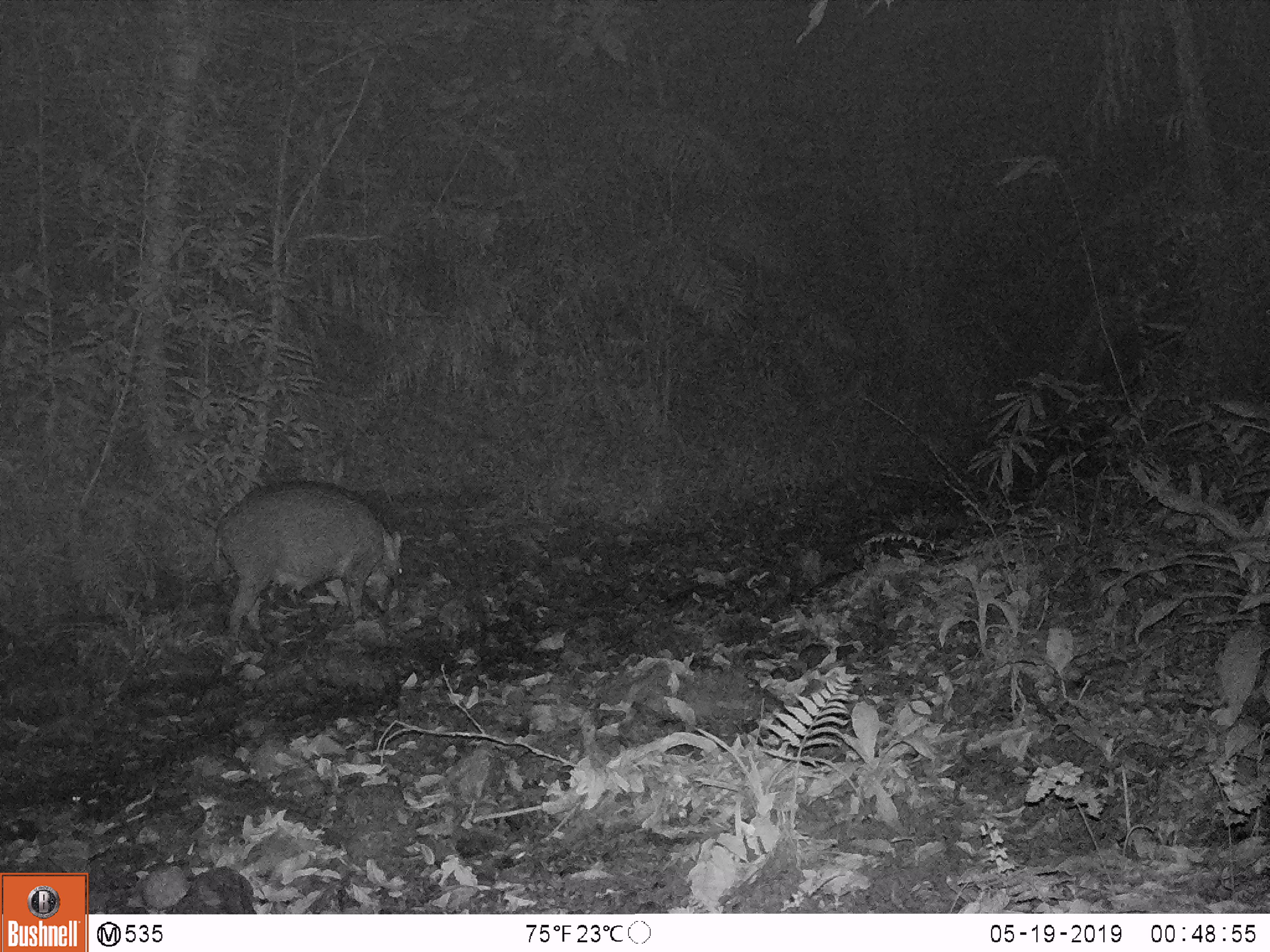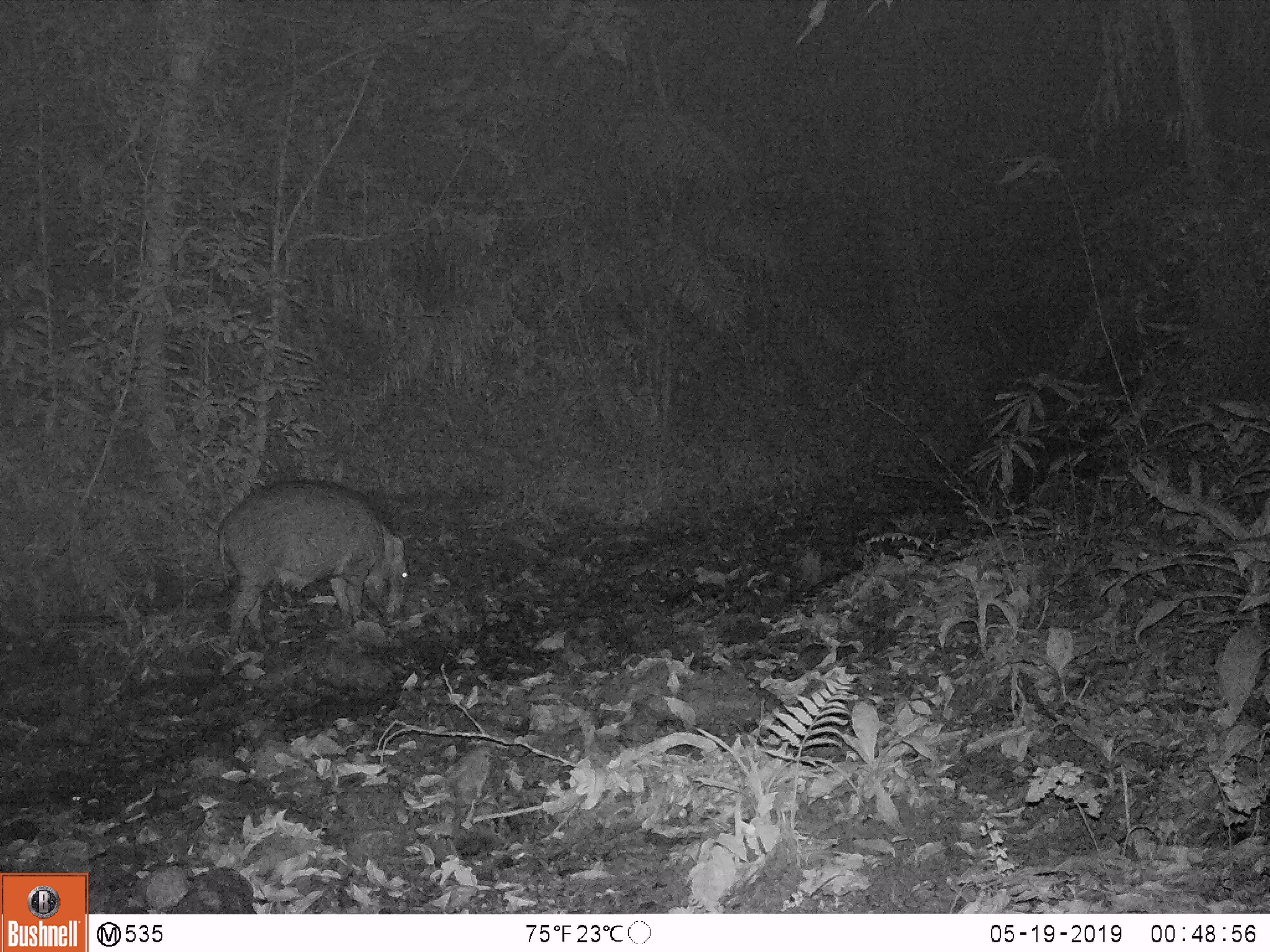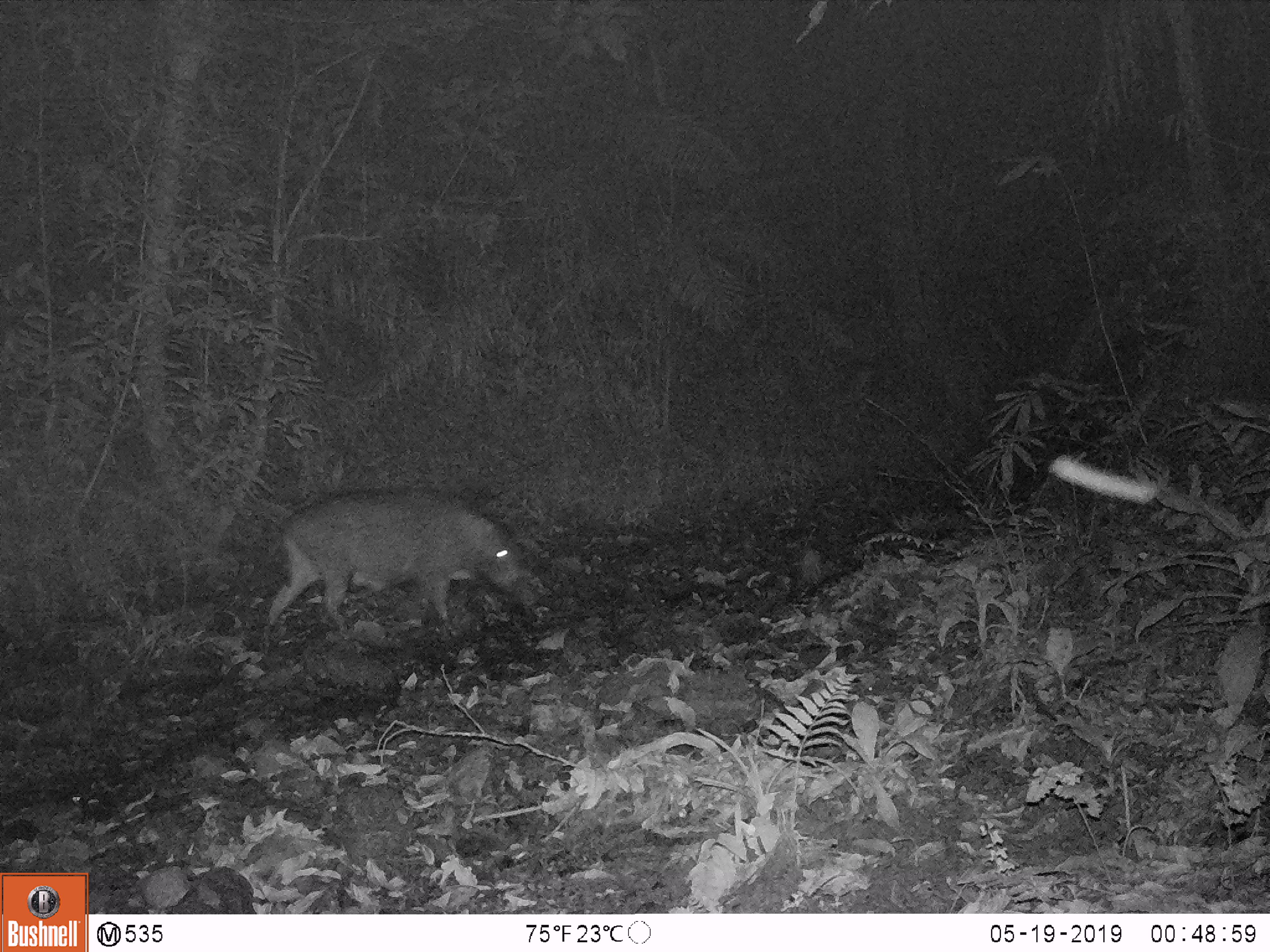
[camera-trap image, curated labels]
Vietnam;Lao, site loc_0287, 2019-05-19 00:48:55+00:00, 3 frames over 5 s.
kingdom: Animalia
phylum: Chordata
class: Mammalia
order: Artiodactyla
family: Suidae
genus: Sus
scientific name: Sus scrofa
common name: eurasian wild pig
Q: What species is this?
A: Eurasian wild pig (Sus scrofa).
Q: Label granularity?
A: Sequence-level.